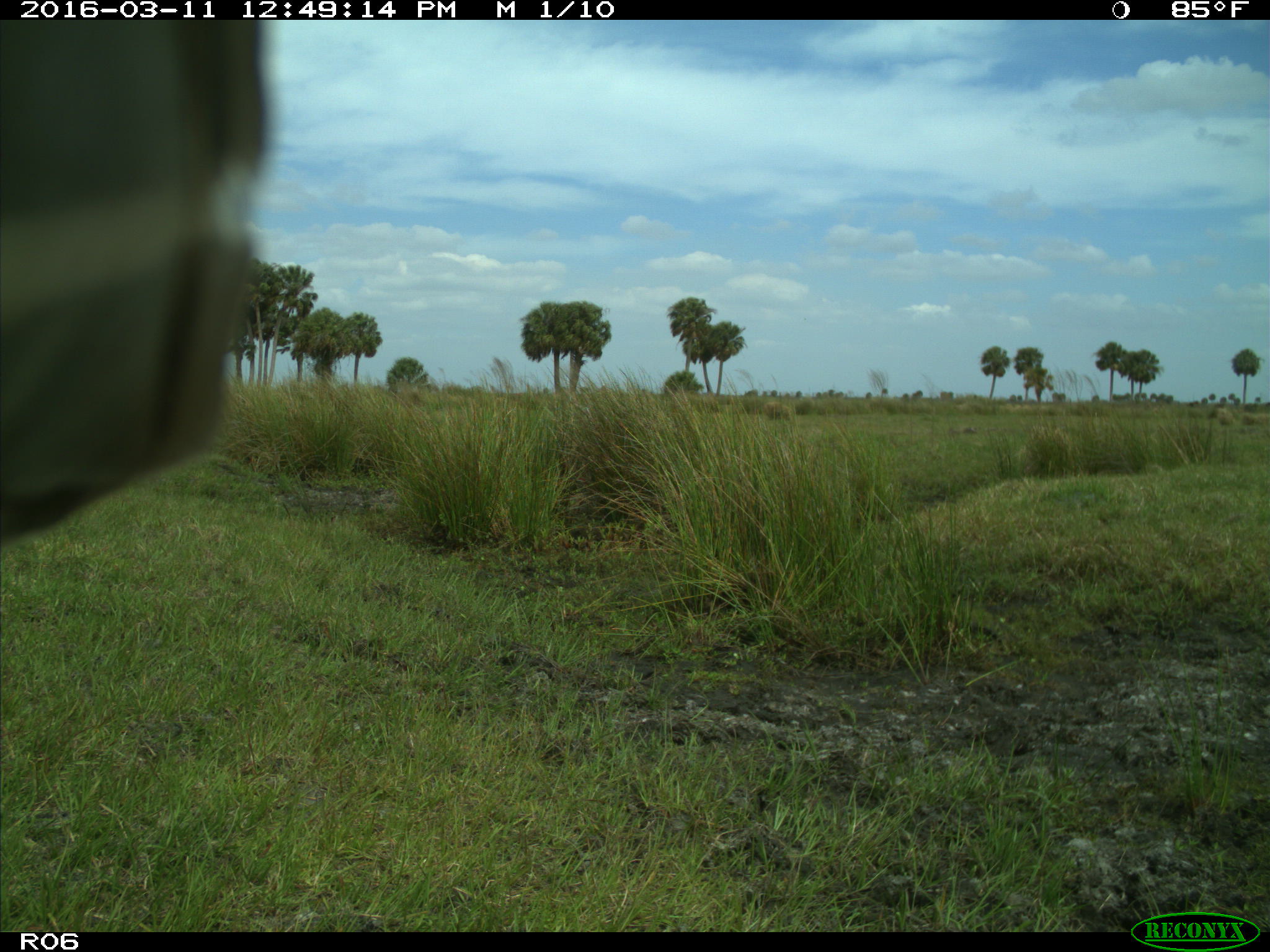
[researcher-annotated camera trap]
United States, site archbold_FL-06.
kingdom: Animalia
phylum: Chordata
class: Mammalia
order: Artiodactyla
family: Bovidae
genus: Bos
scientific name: Bos taurus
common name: domestic cow